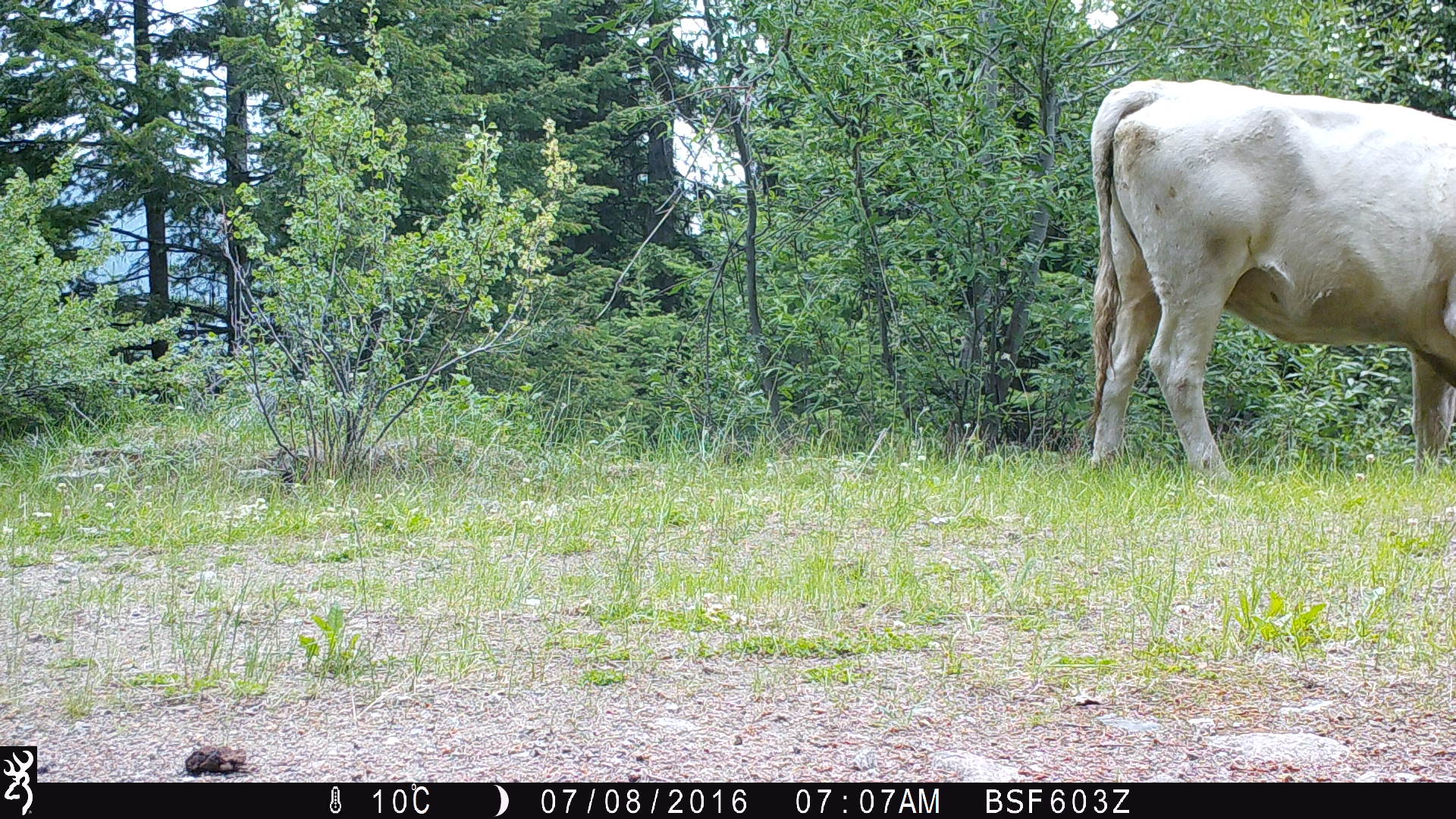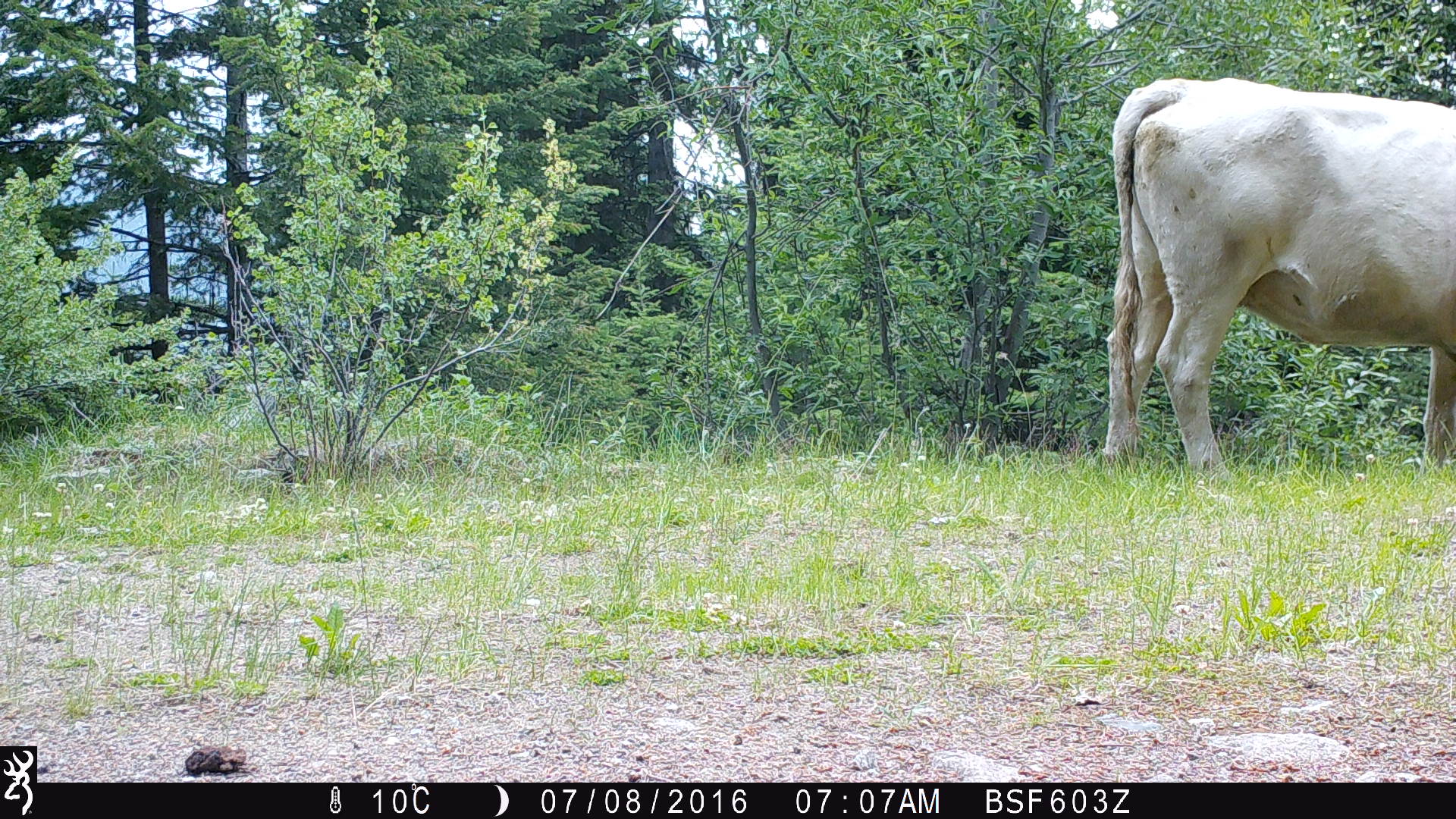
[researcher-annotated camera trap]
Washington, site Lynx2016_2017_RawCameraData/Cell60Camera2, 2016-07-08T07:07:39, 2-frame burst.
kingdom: Animalia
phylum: Chordata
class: Mammalia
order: Artiodactyla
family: Bovidae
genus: Bos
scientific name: Bos taurus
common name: domestic cattle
Domestic cattle (Bos taurus). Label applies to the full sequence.